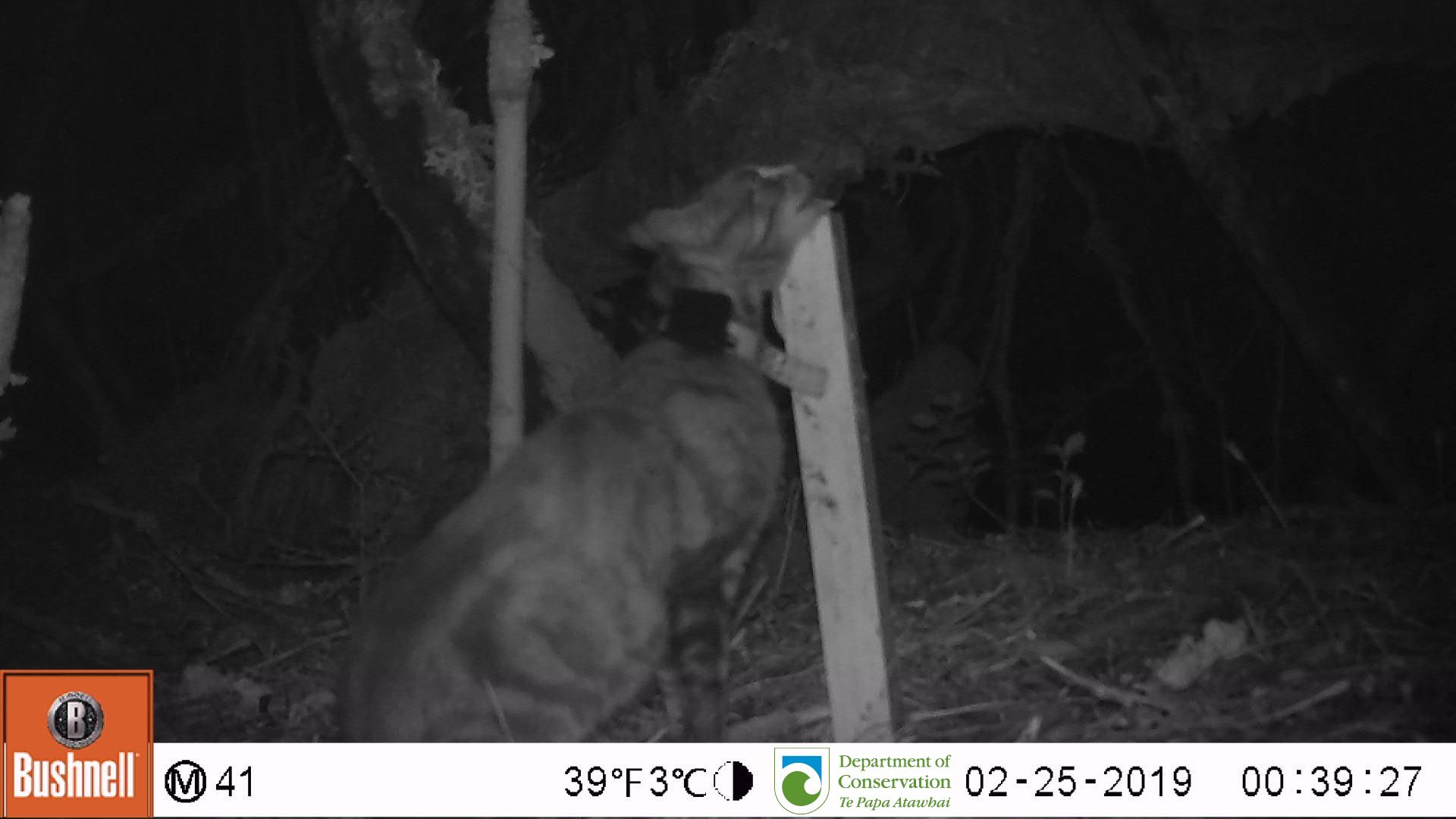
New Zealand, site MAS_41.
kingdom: Animalia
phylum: Chordata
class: Mammalia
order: Carnivora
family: Felidae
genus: Felis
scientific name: Felis catus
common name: domestic cat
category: cat